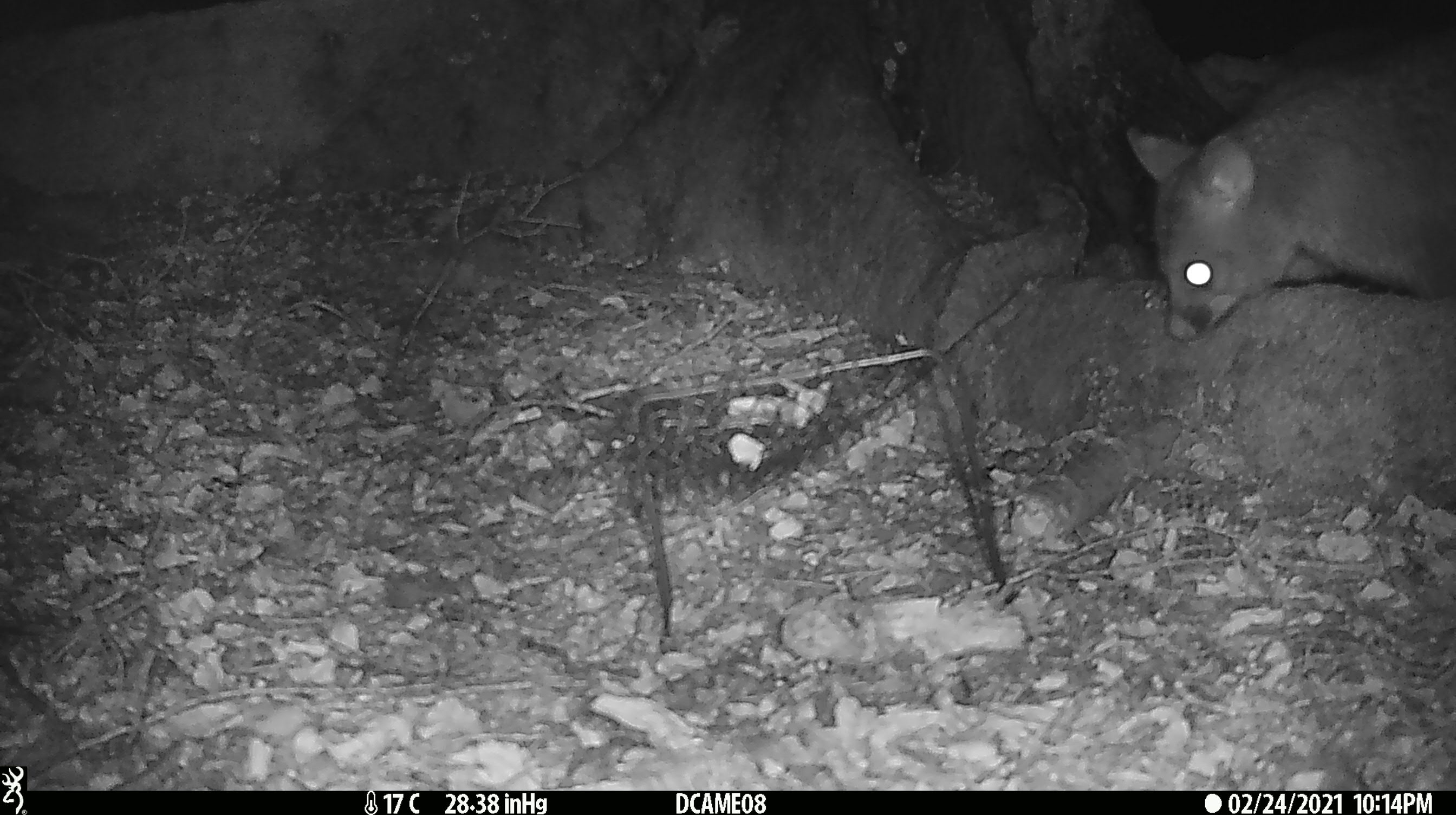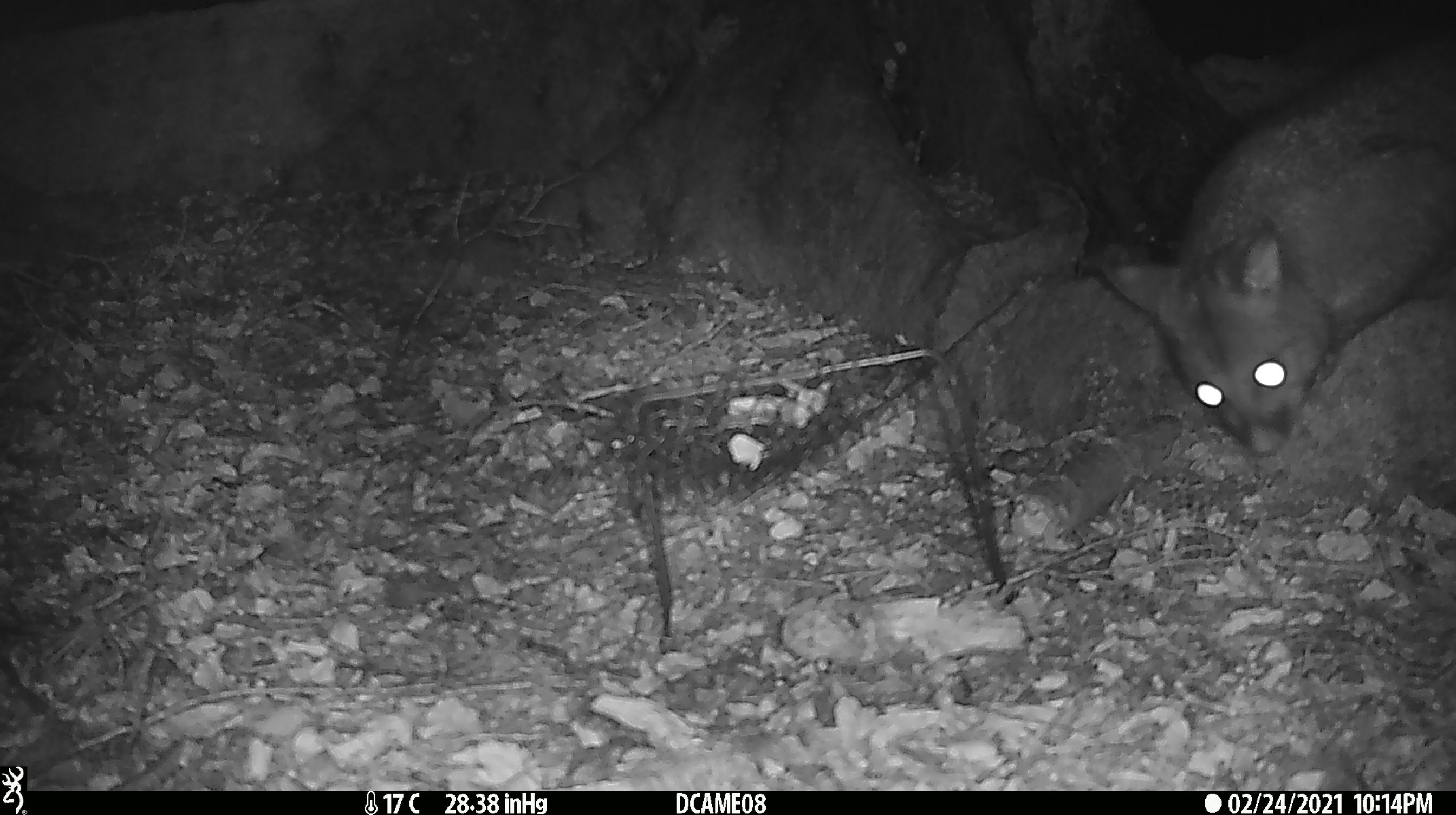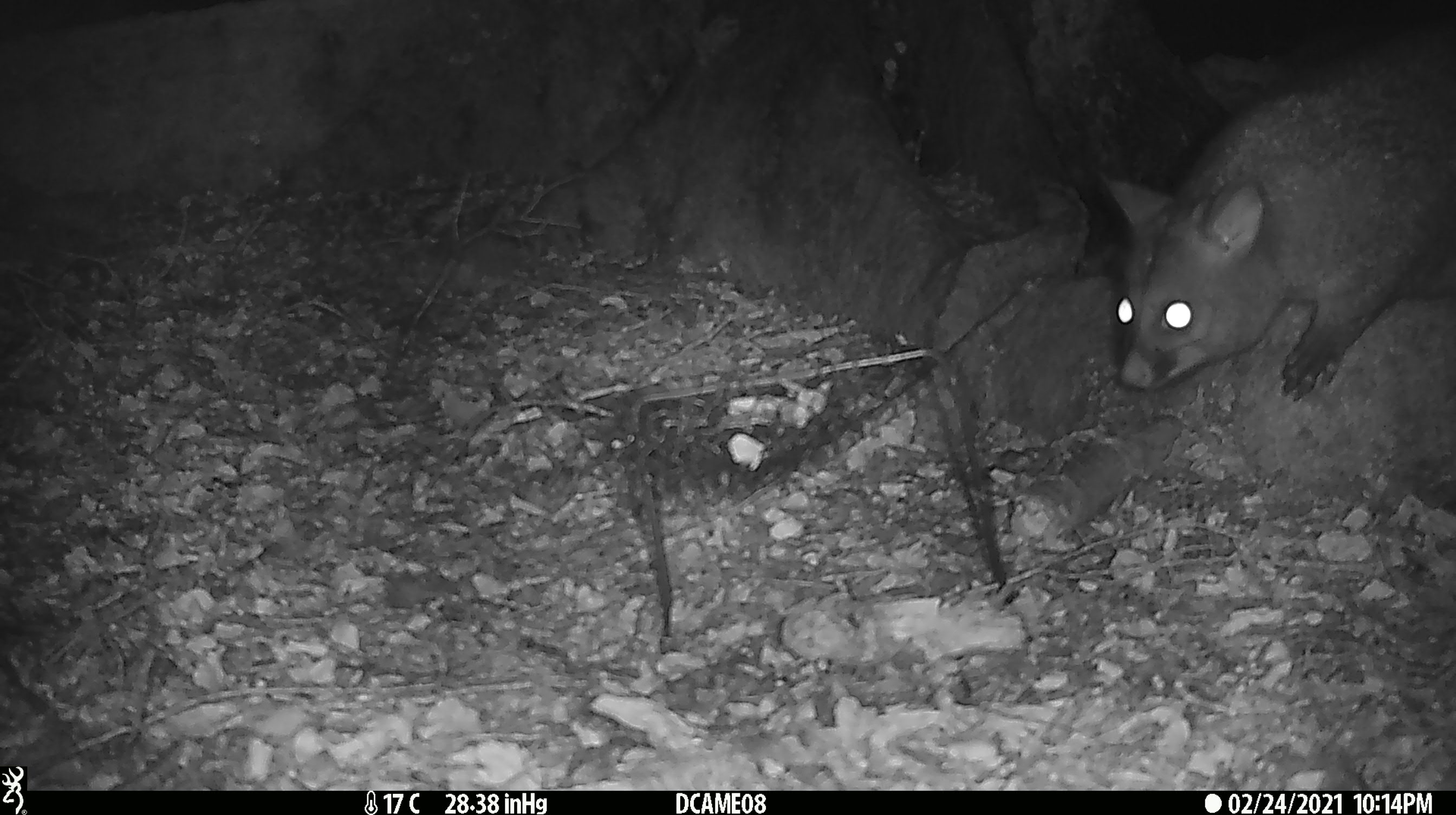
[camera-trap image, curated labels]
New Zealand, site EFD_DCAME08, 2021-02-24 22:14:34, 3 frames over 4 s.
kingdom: Animalia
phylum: Chordata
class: Mammalia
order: Diprotodontia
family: Phalangeridae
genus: Trichosurus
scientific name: Trichosurus vulpecula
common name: common brushtail possum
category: possum